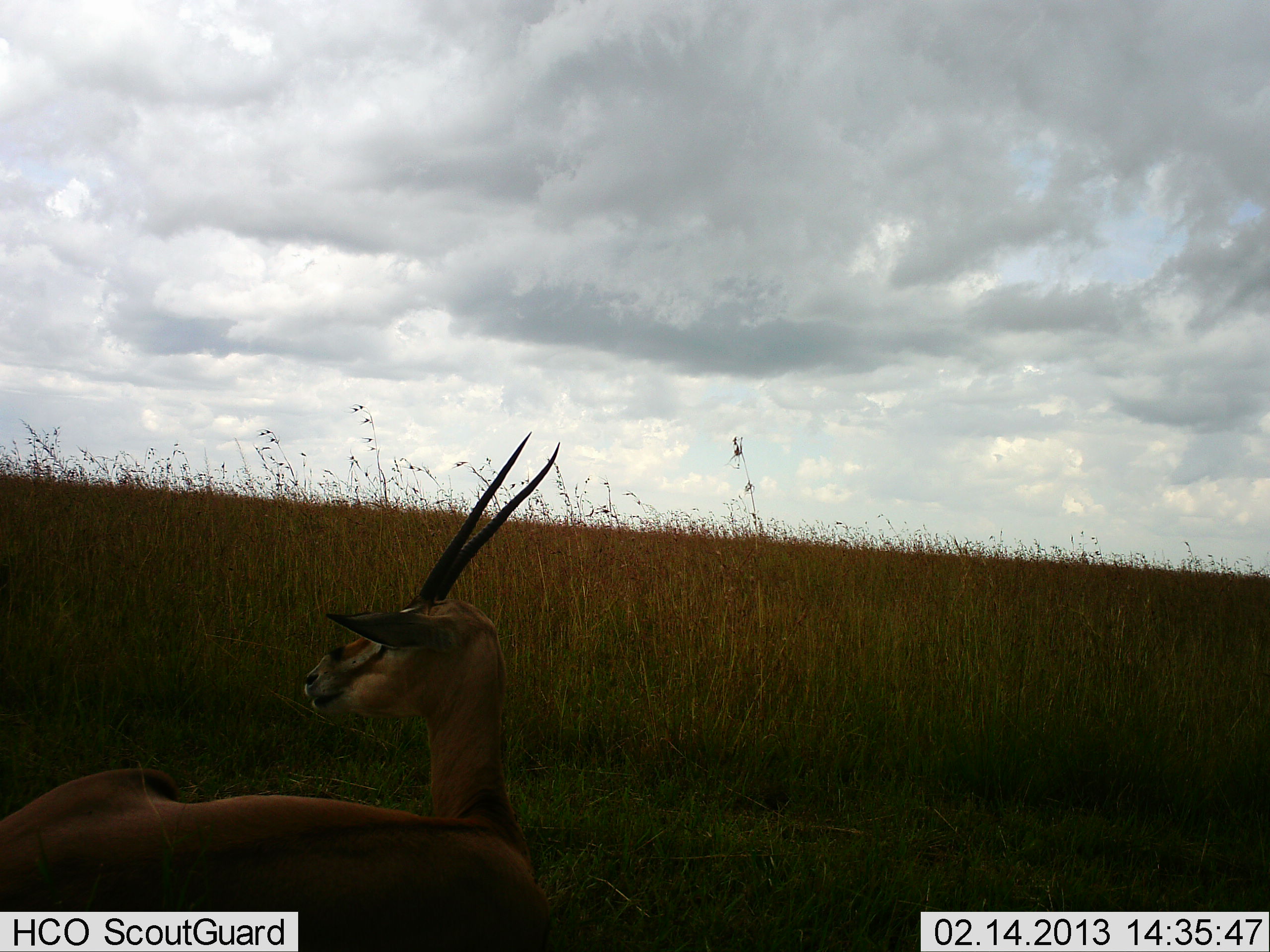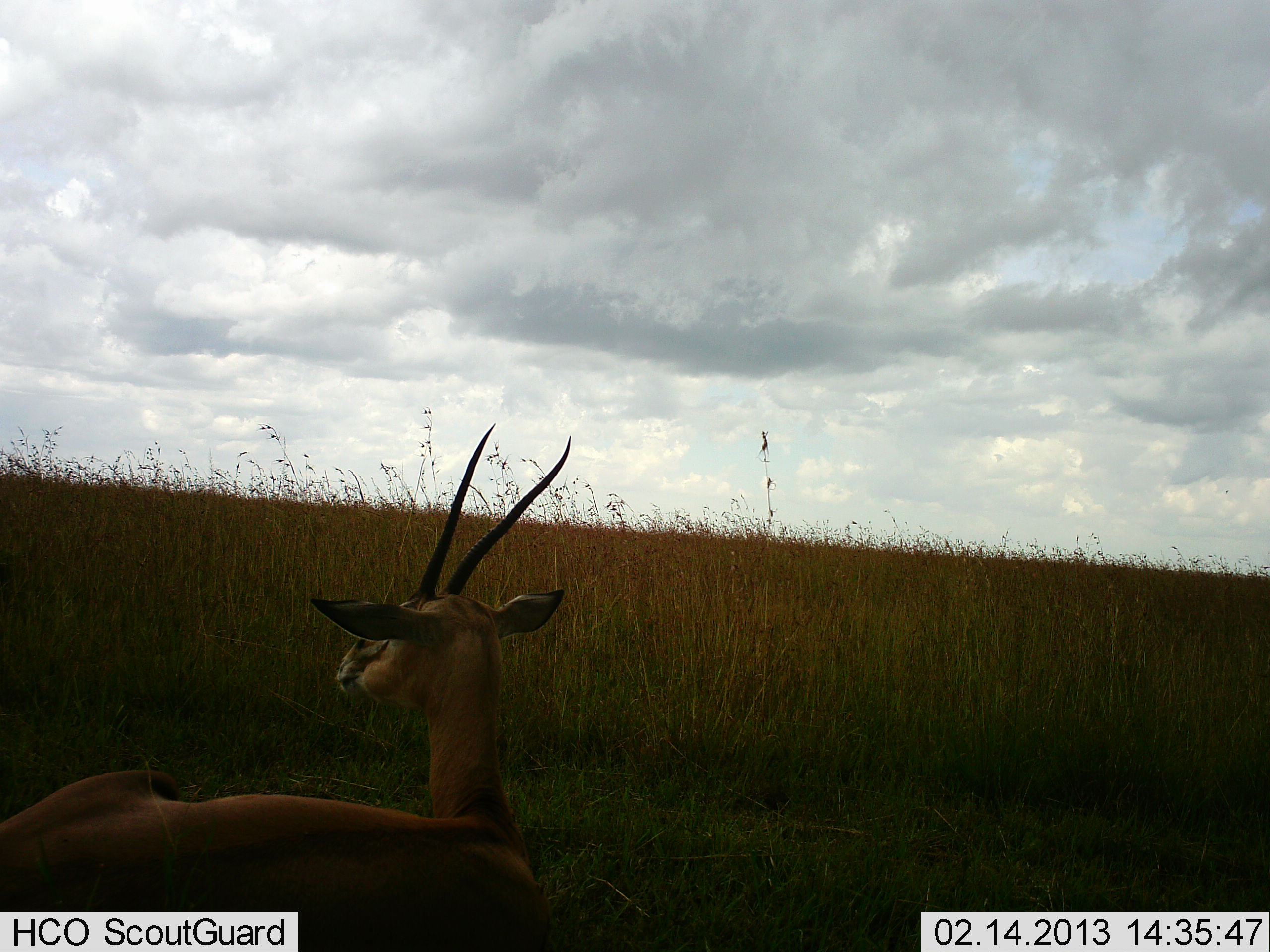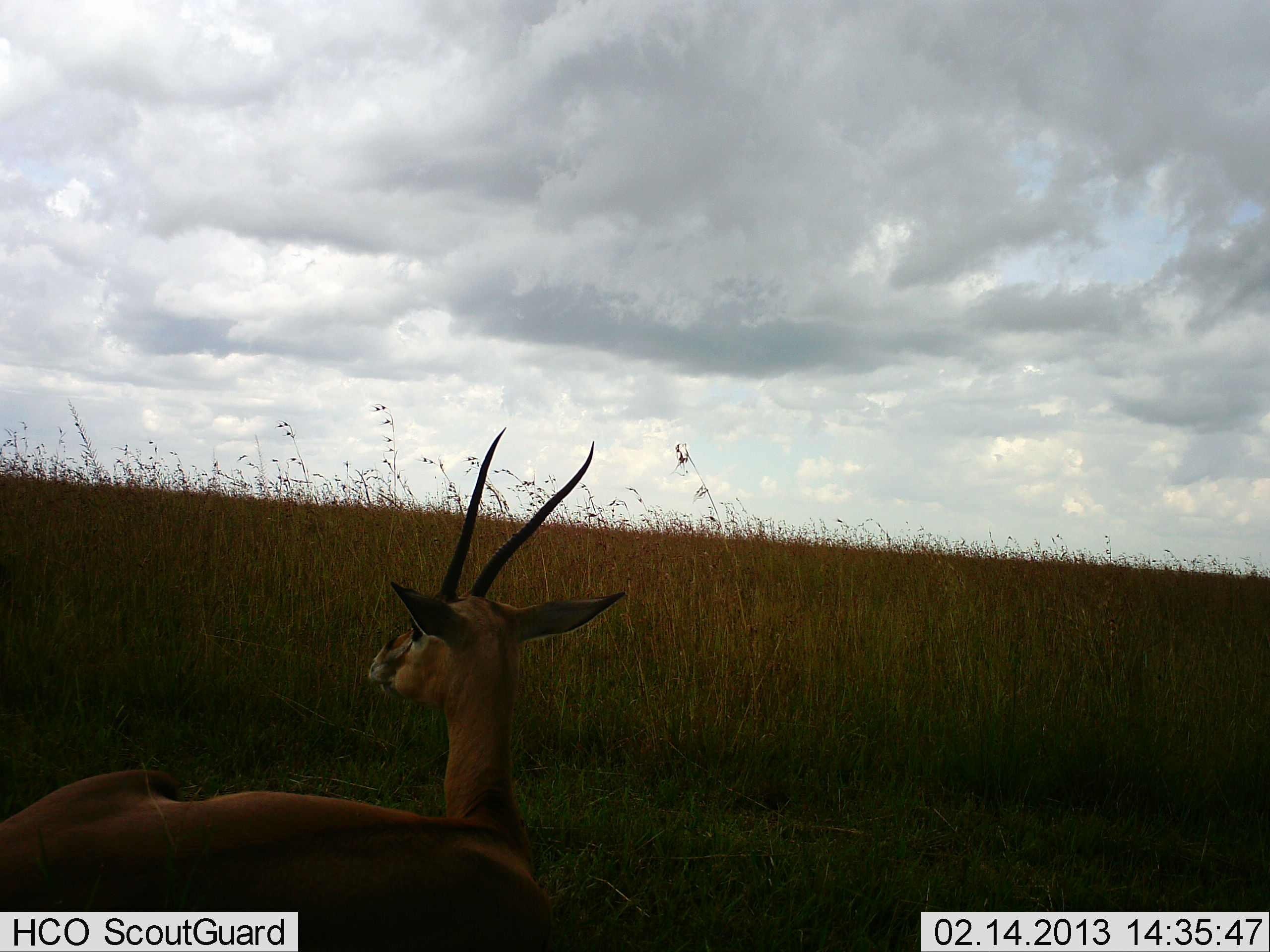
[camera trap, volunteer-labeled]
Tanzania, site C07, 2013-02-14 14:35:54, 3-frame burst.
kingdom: Animalia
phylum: Chordata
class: Mammalia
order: Artiodactyla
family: Bovidae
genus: Nanger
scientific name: Nanger granti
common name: grant's gazelle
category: gazellegrants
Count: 1.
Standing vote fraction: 8%.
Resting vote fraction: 88%.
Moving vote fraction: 4%.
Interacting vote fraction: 0%.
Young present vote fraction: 0%.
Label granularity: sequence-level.